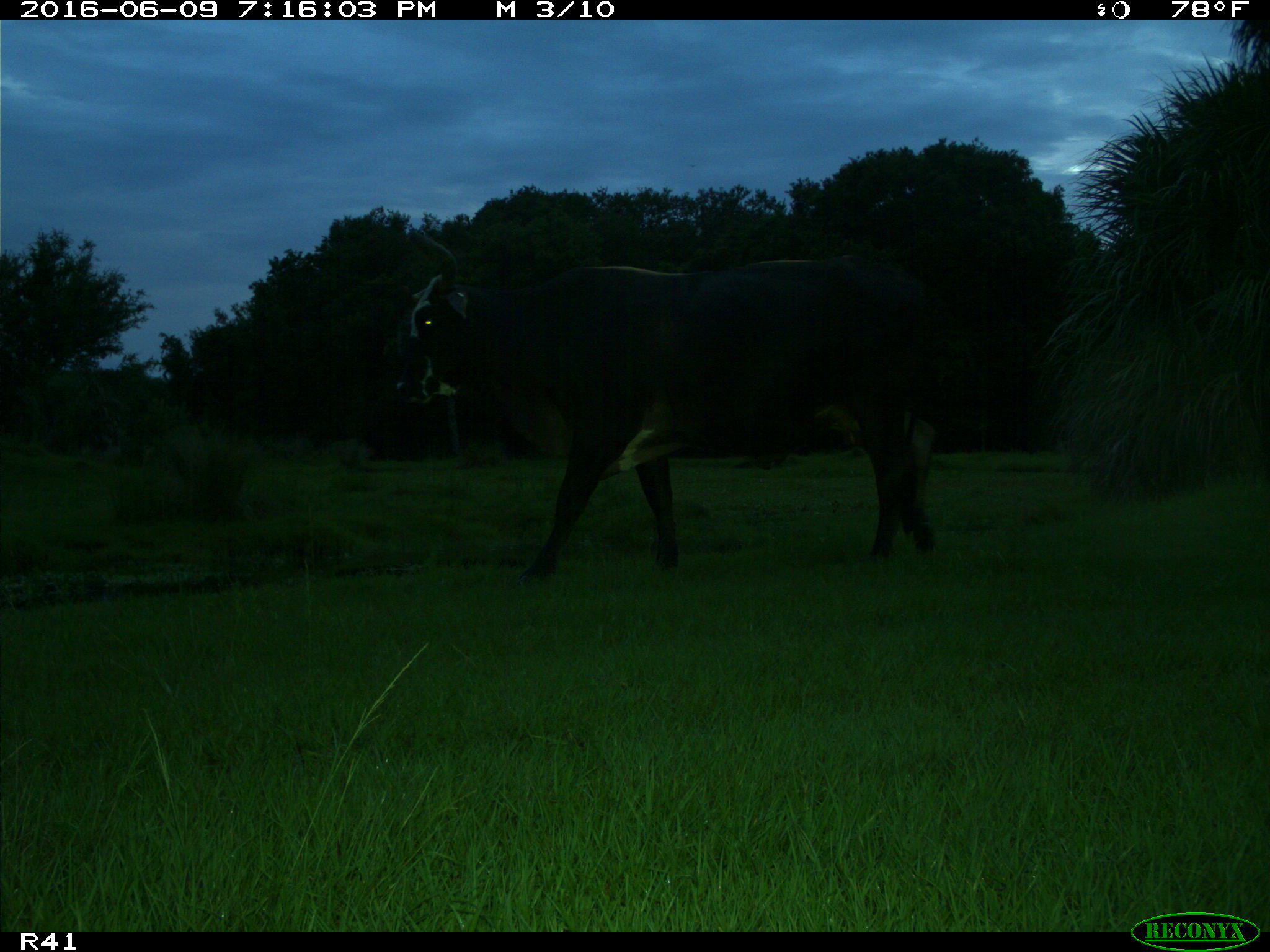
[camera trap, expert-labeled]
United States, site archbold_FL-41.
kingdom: Animalia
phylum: Chordata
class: Mammalia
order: Artiodactyla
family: Bovidae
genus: Bos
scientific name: Bos taurus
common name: domestic cow